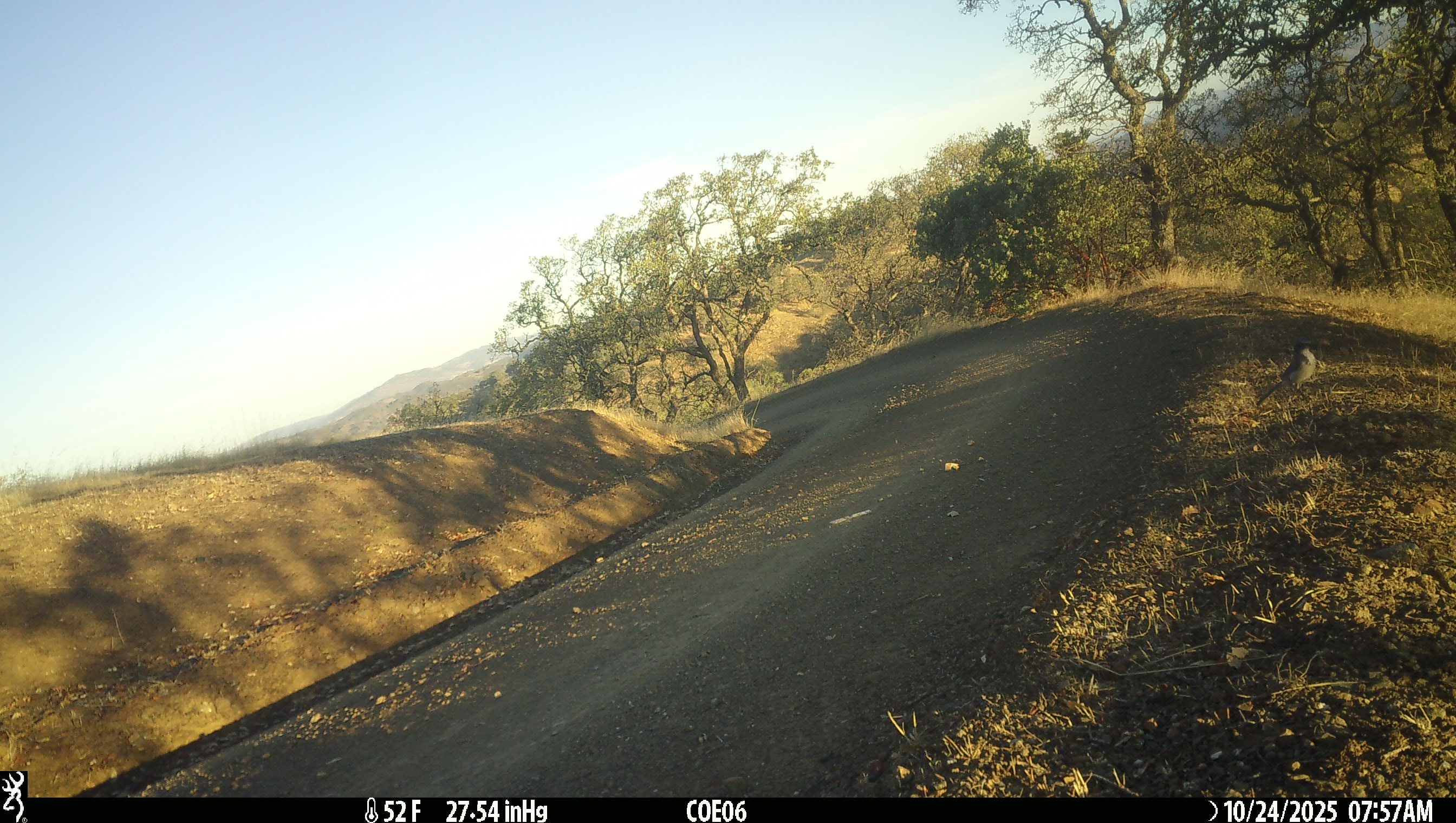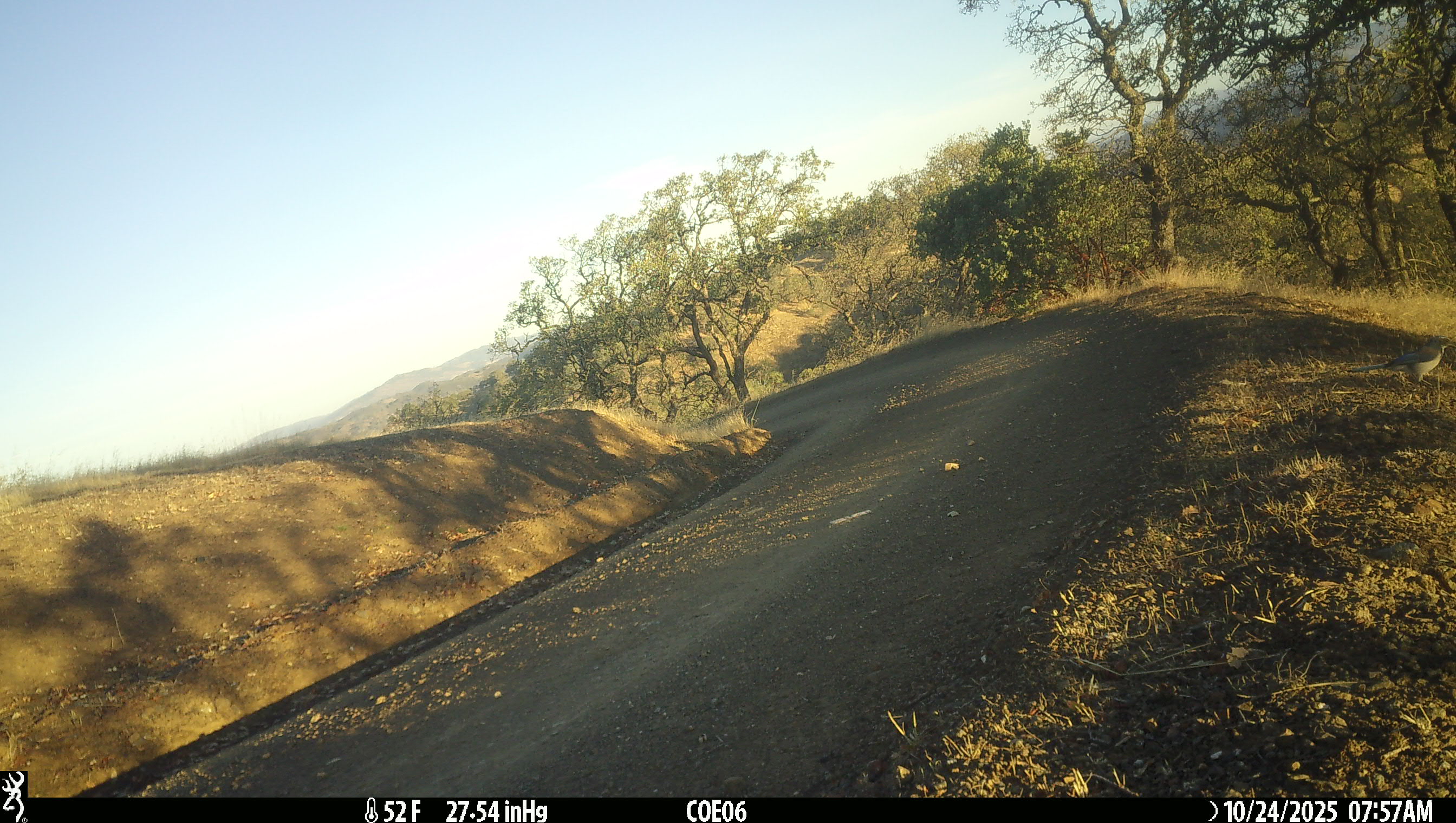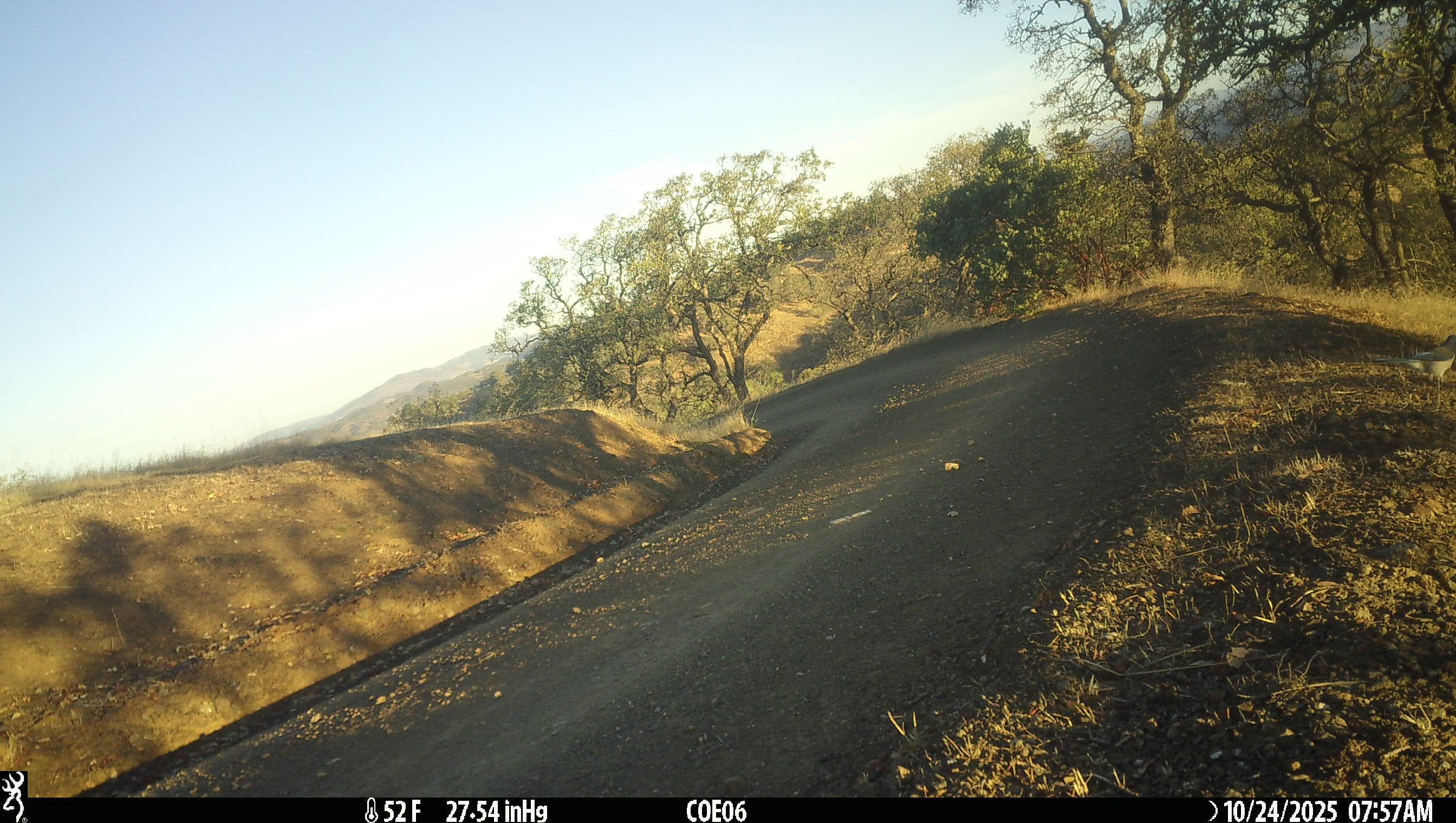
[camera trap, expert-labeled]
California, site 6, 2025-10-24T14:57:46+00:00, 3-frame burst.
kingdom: Animalia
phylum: Chordata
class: Aves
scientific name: Aves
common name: bird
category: unknown bird